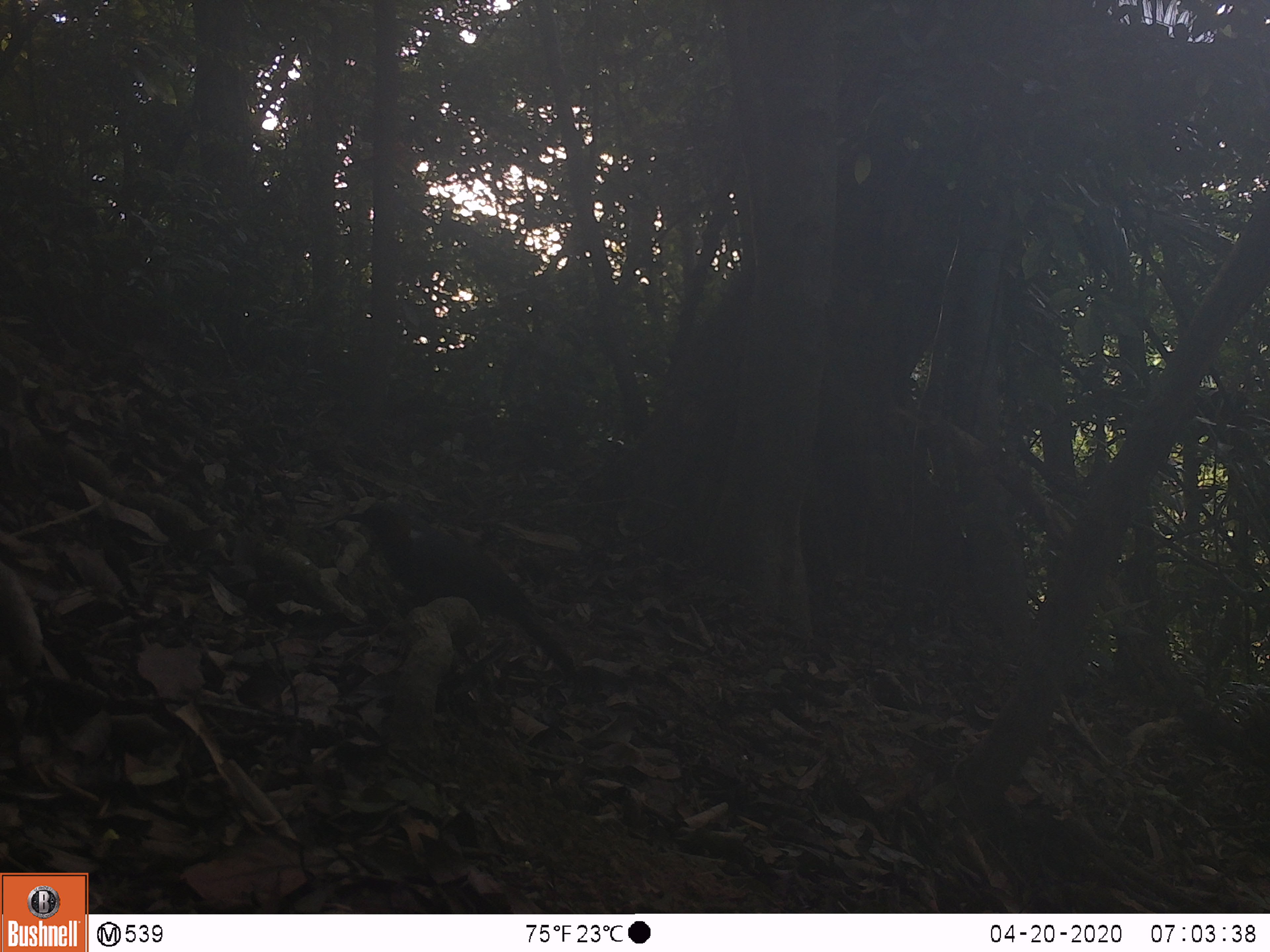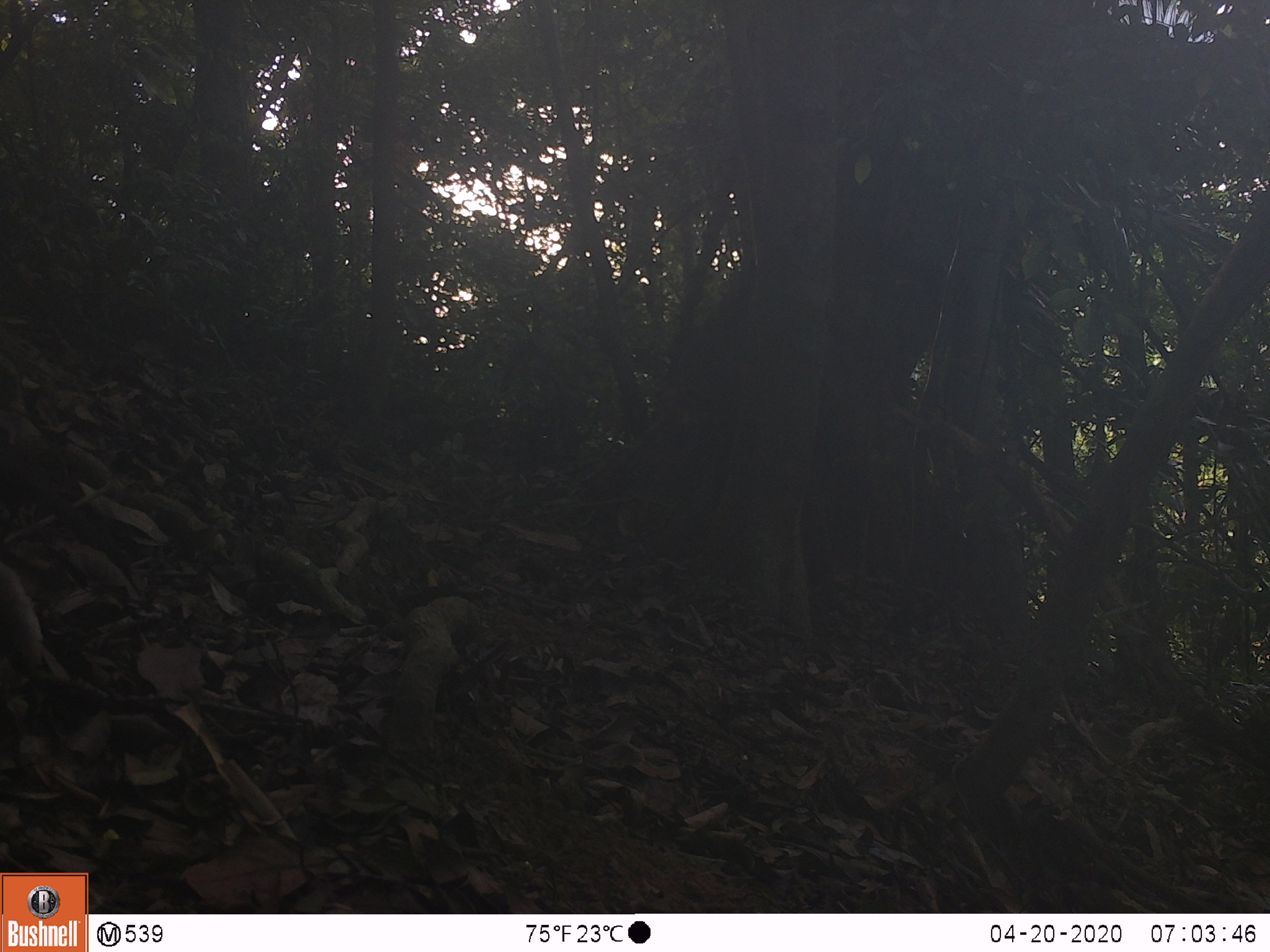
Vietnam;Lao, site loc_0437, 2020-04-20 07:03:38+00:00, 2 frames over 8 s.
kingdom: Animalia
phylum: Chordata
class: Aves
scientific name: Aves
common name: bird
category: unidentified bird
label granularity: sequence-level